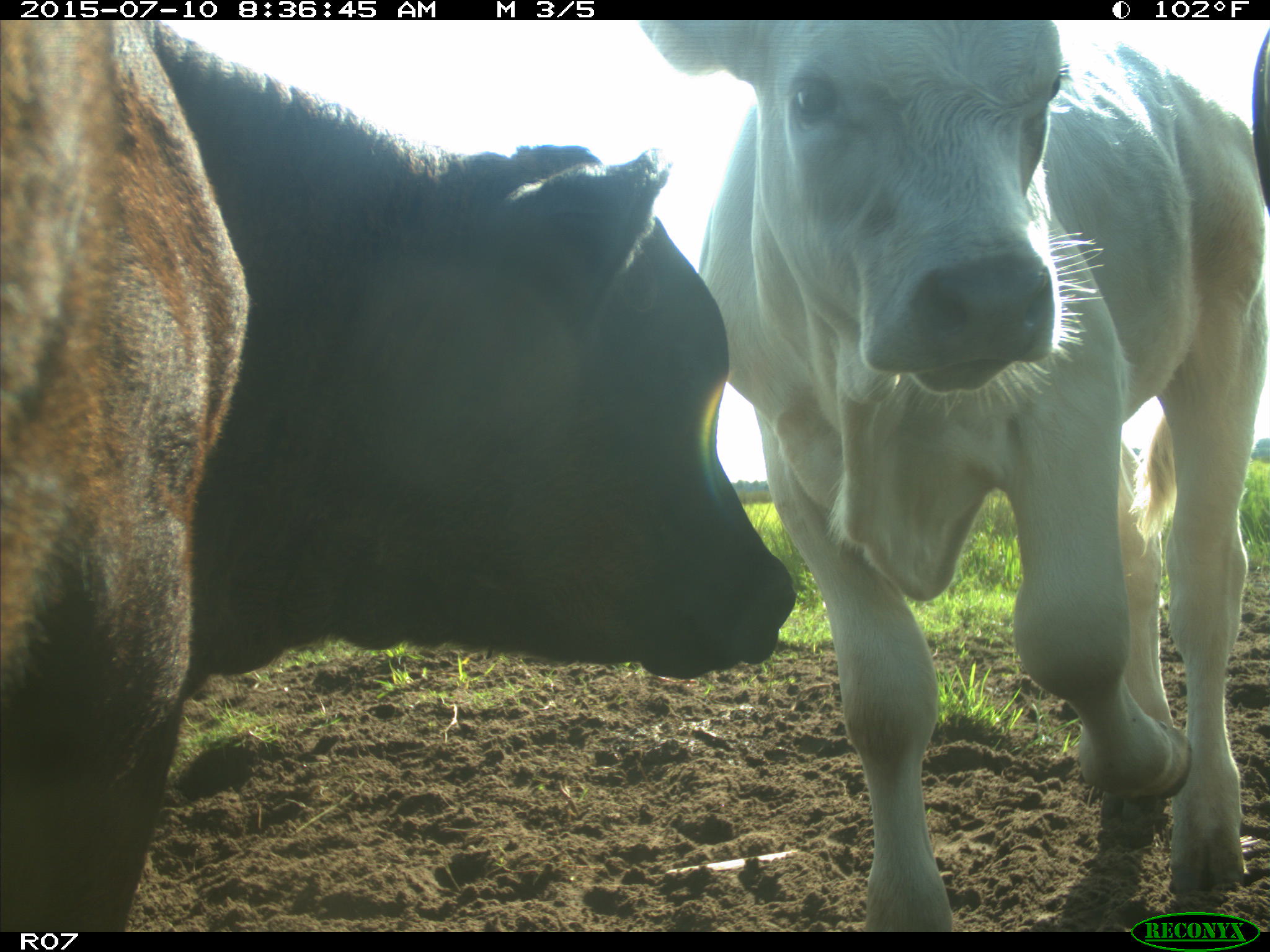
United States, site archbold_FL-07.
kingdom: Animalia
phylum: Chordata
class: Mammalia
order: Artiodactyla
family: Bovidae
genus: Bos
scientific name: Bos taurus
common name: domestic cow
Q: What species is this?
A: Bos taurus (domestic cow).